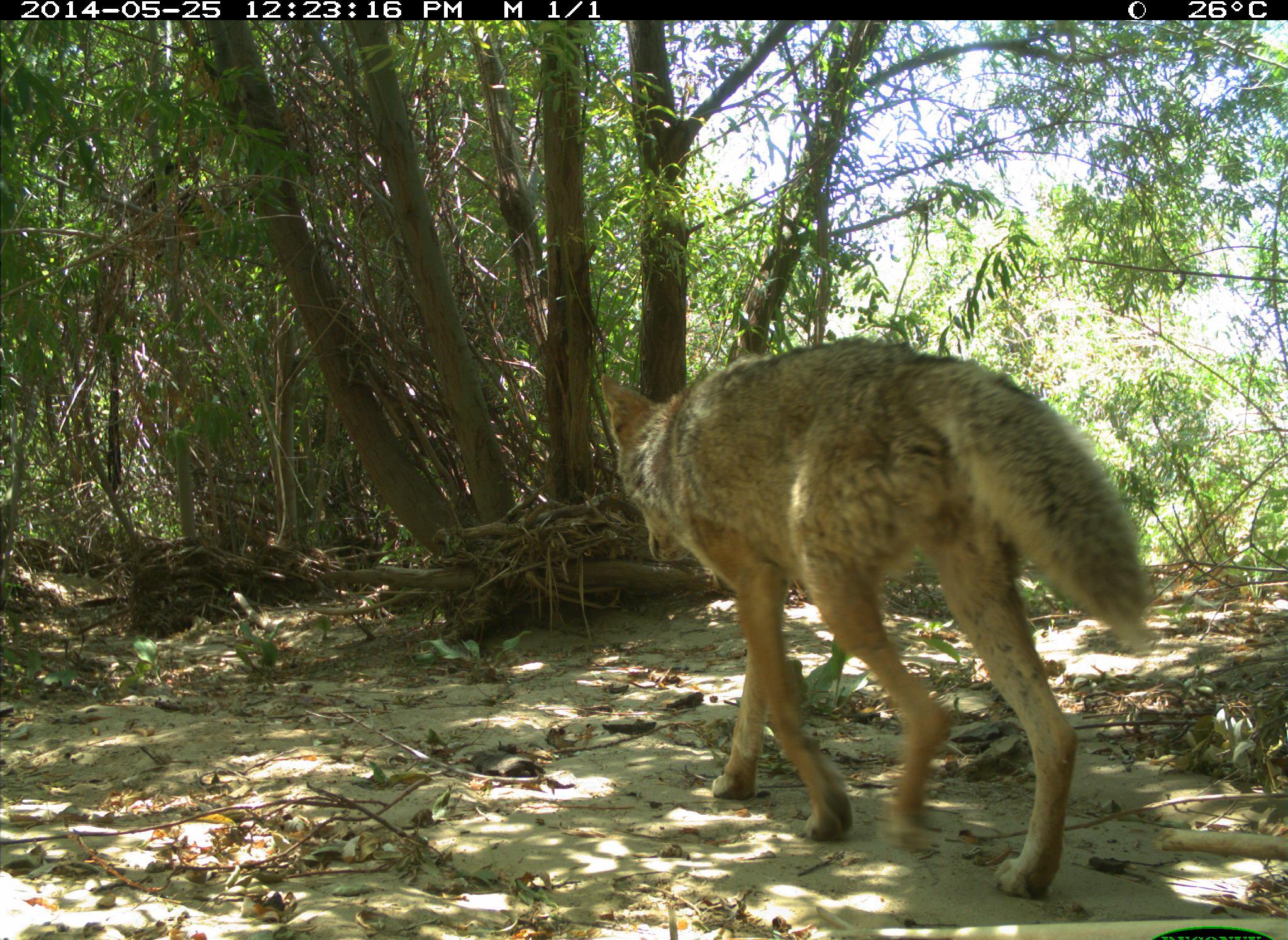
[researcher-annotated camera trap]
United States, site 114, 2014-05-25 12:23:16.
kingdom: Animalia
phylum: Chordata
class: Mammalia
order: Carnivora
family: Canidae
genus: Canis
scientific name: Canis latrans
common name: coyote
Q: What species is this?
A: Coyote (Canis latrans).